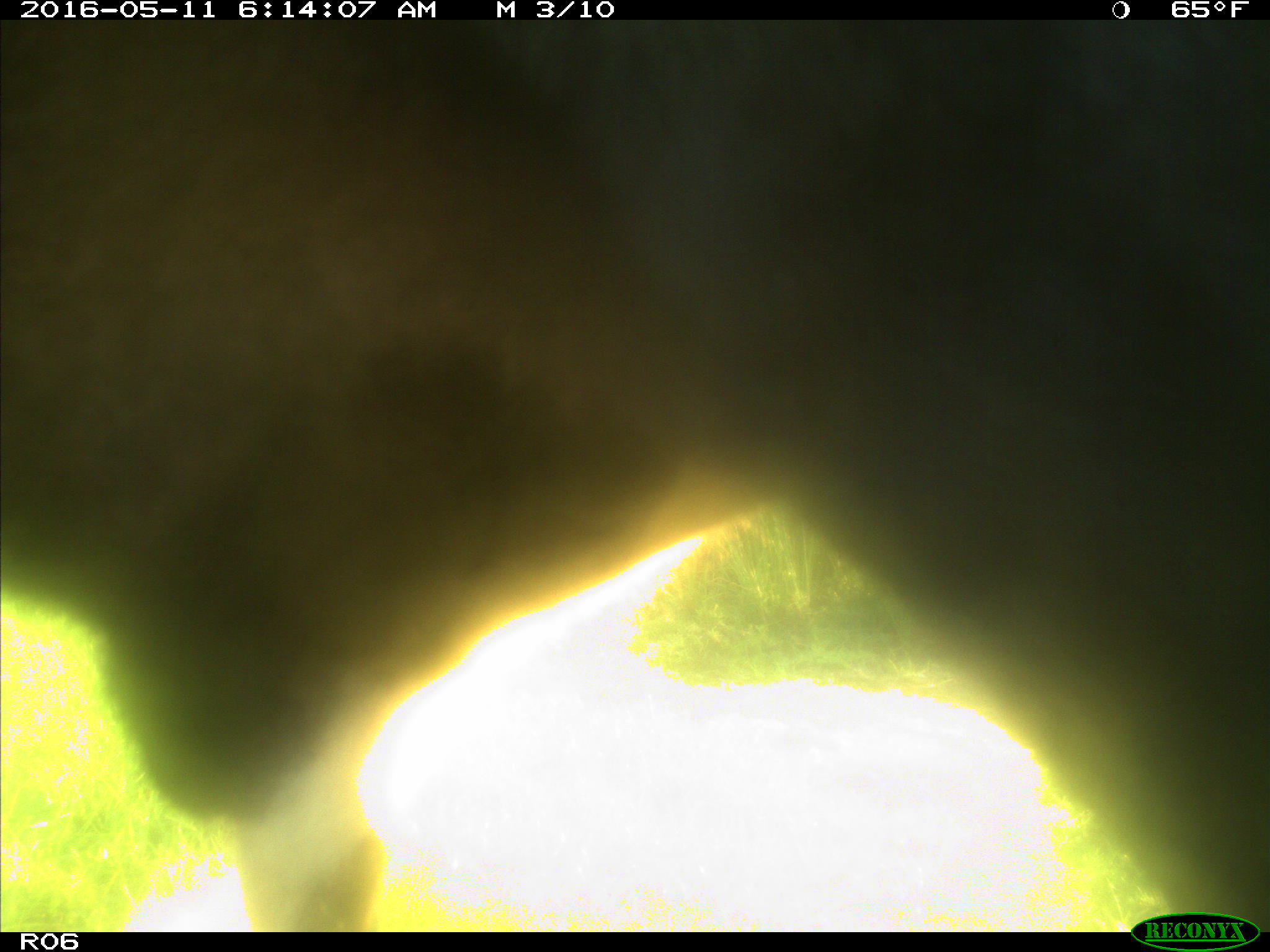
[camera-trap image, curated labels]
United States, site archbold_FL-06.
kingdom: Animalia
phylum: Chordata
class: Mammalia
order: Artiodactyla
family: Bovidae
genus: Bos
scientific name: Bos taurus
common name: domestic cow